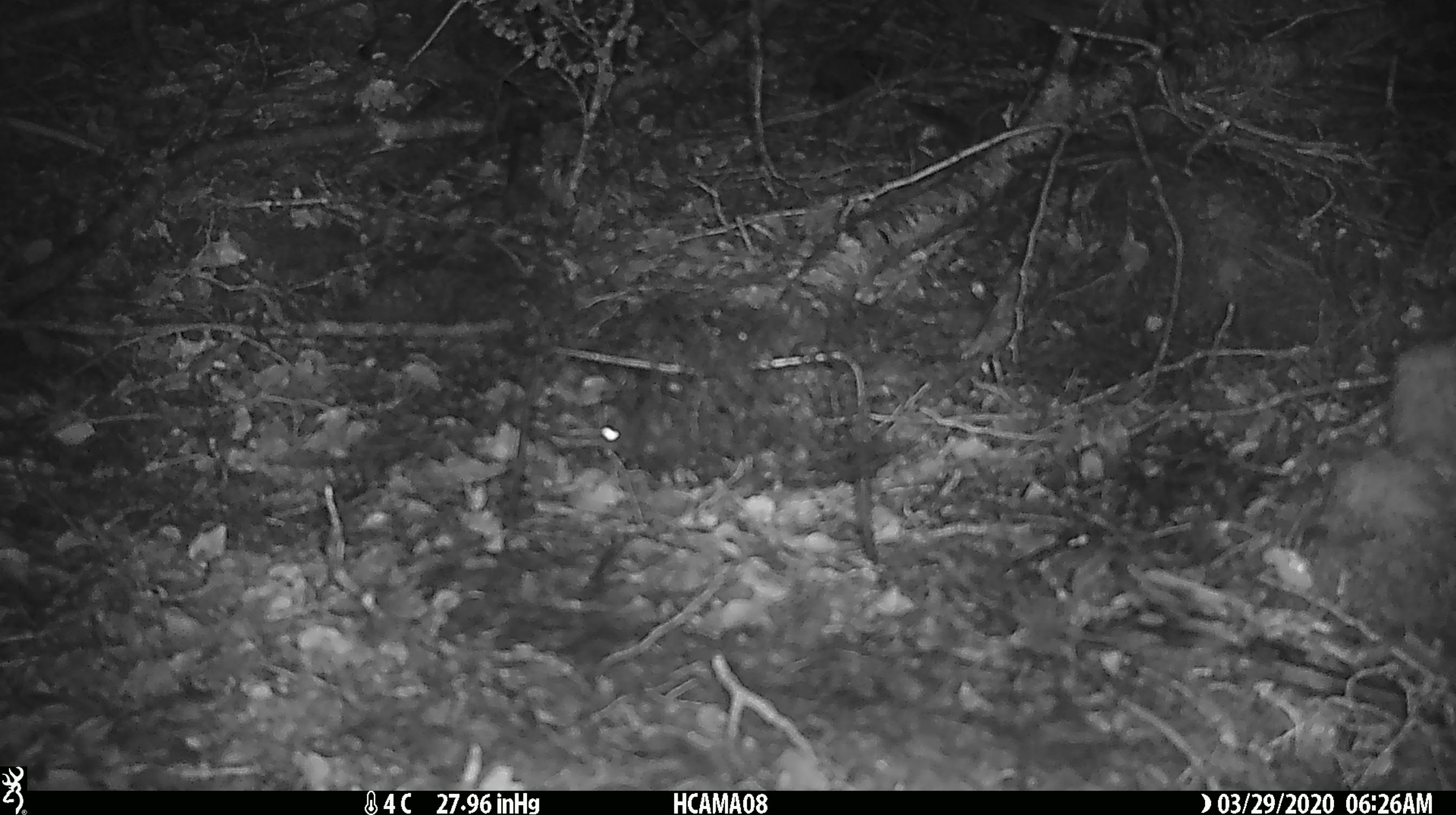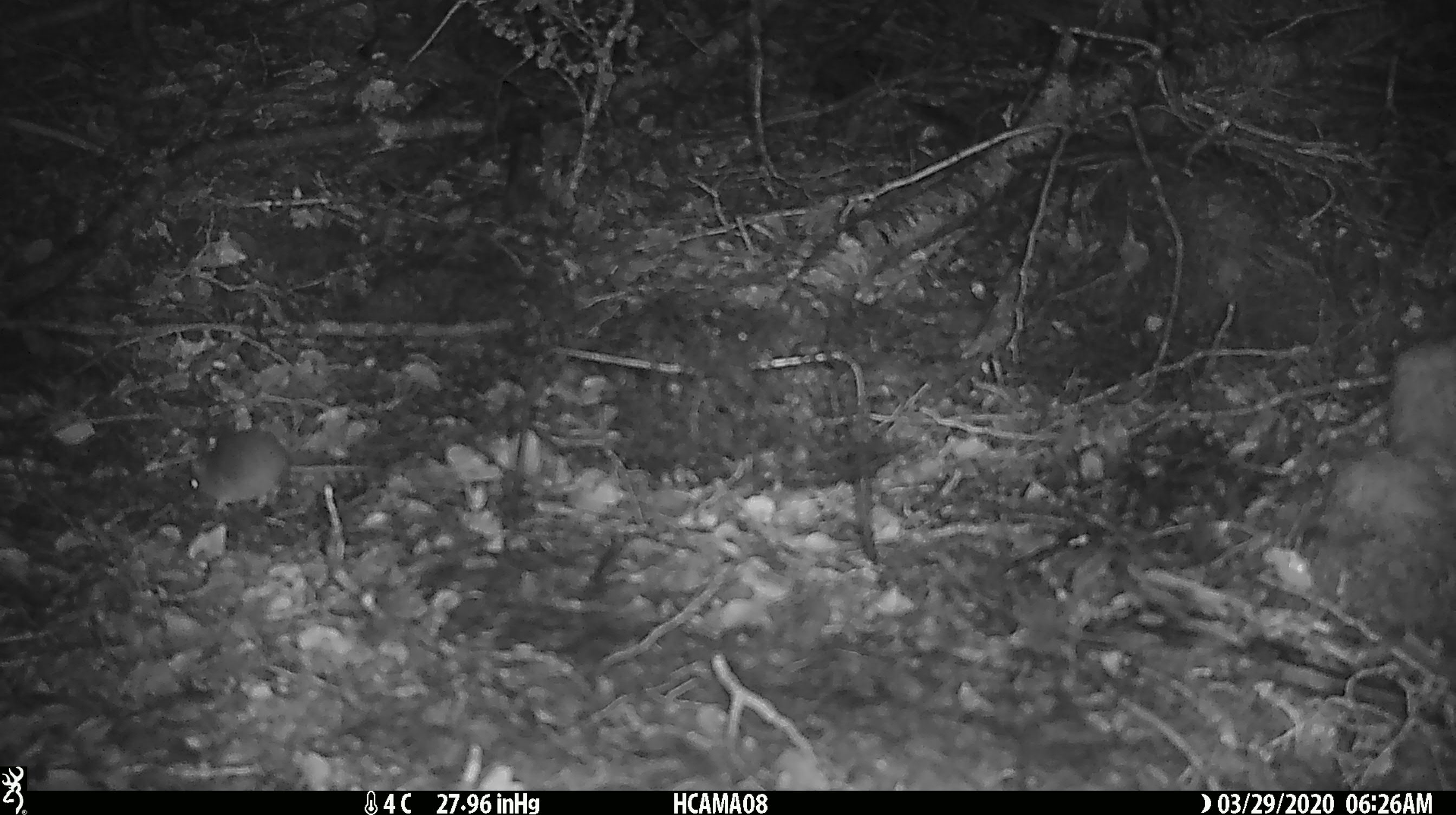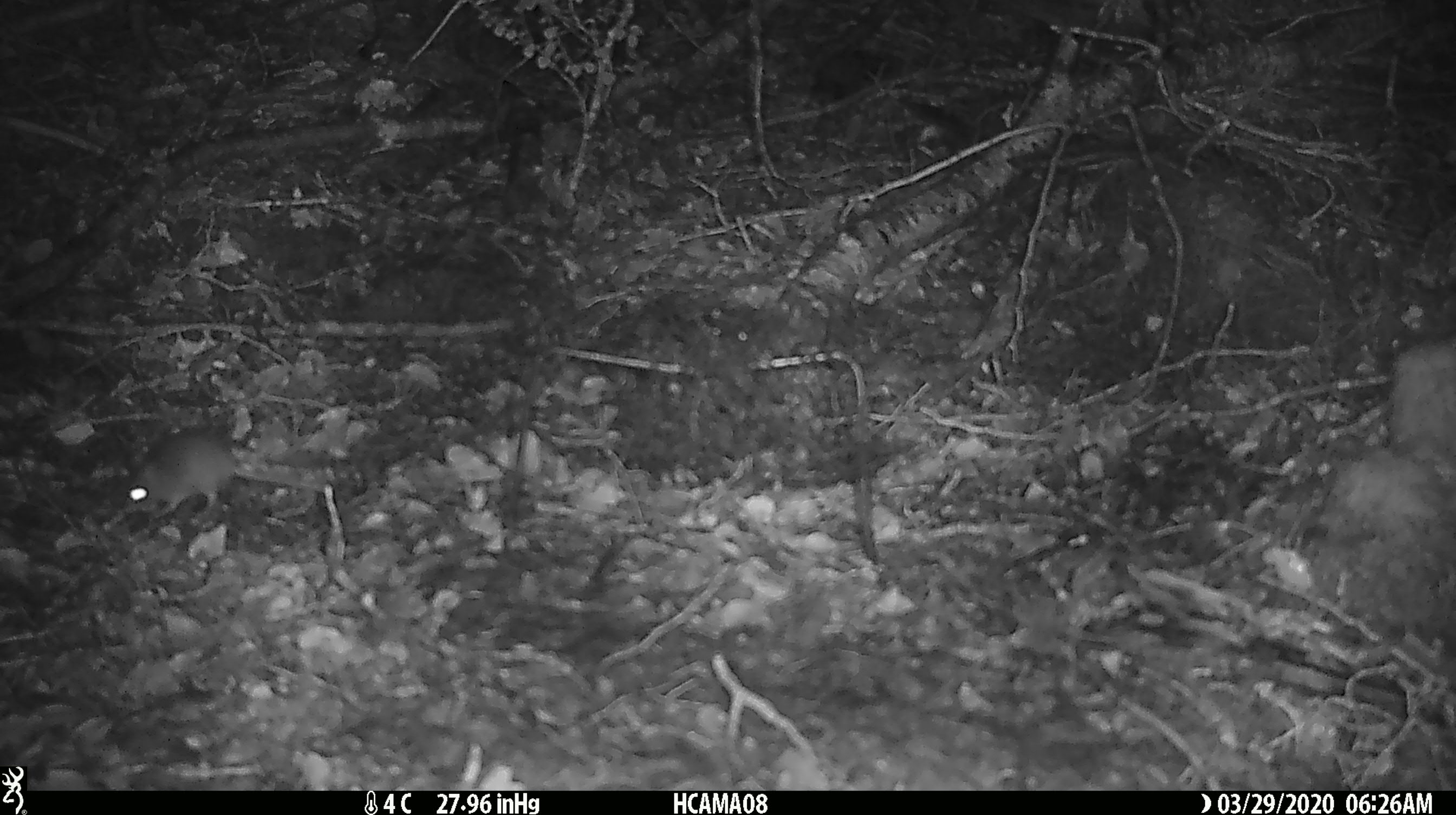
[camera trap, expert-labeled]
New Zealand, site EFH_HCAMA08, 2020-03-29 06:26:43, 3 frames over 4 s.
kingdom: Animalia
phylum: Chordata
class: Mammalia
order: Rodentia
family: Muridae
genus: Mus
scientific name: Mus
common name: mouse